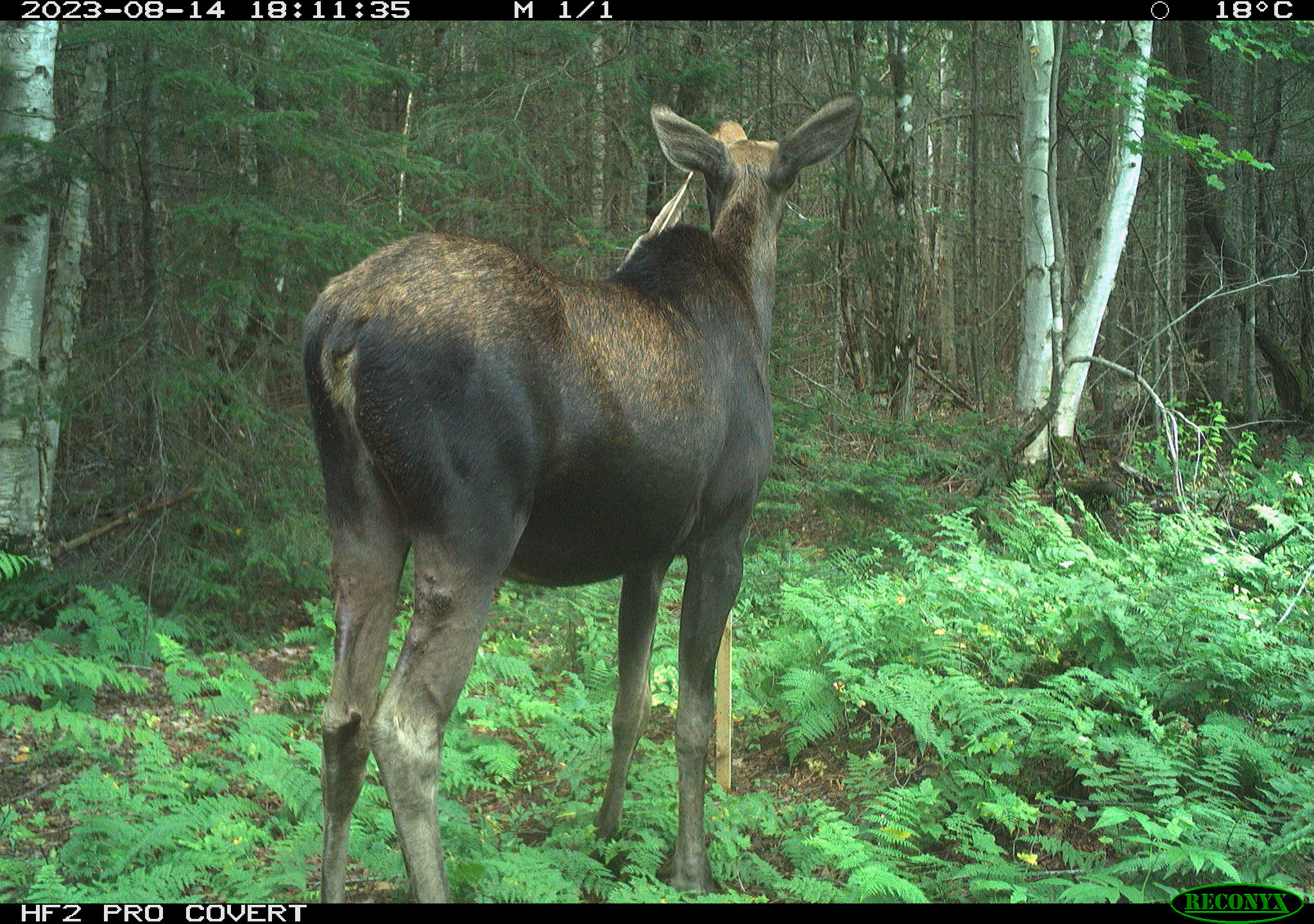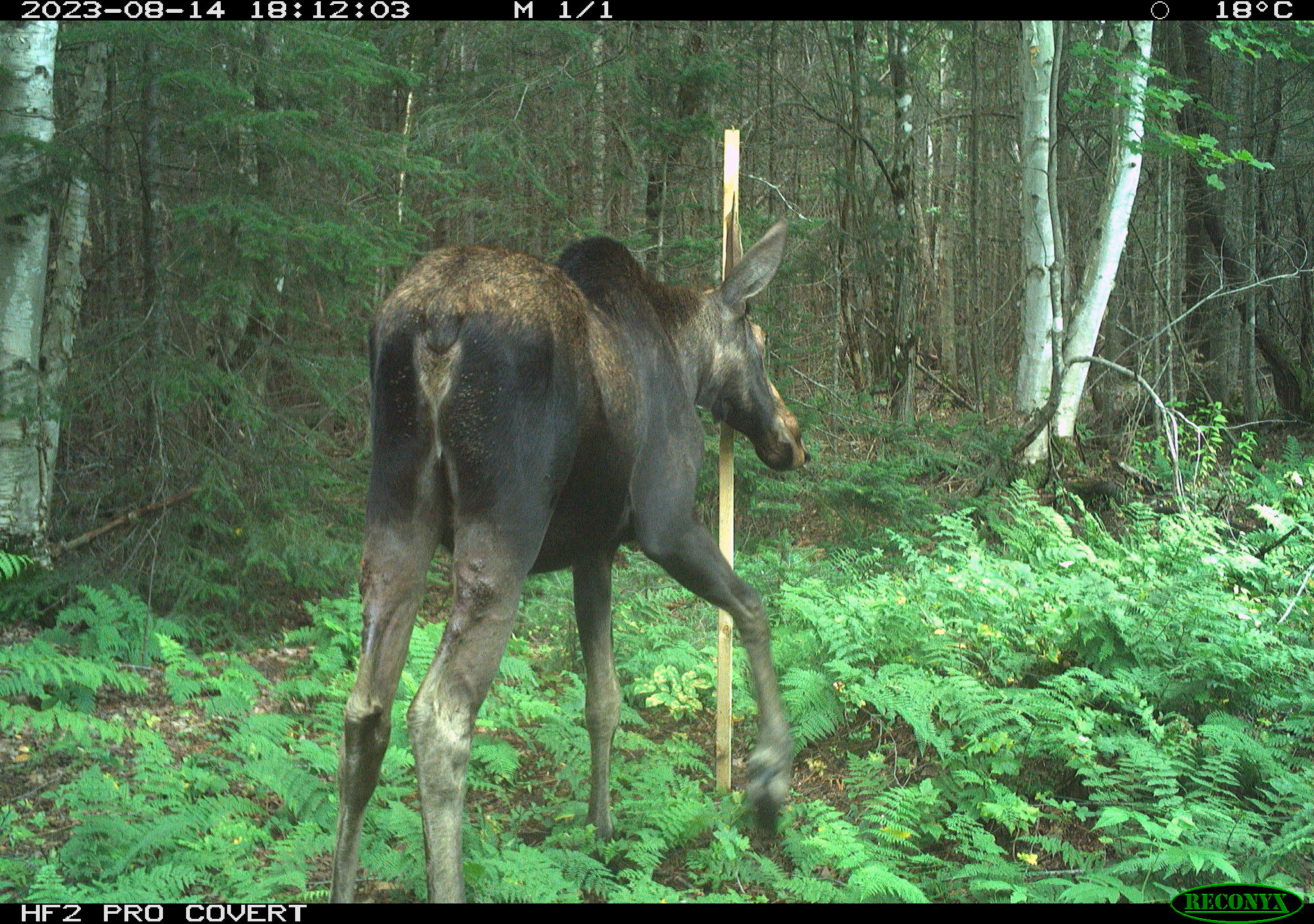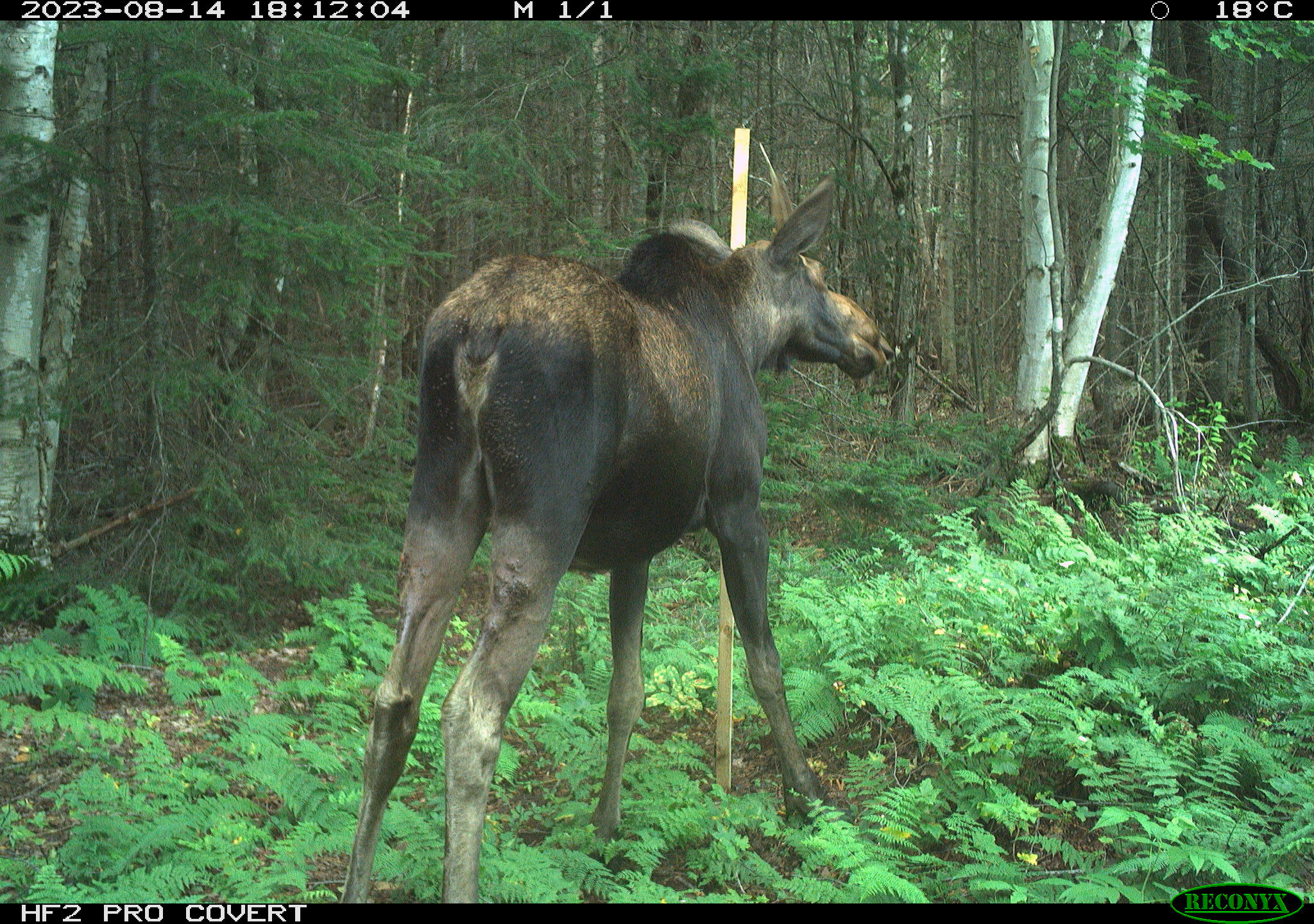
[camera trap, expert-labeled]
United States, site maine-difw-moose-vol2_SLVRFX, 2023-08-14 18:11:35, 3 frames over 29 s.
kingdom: Animalia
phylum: Chordata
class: Mammalia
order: Artiodactyla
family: Cervidae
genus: Alces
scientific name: Alces alces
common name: moose